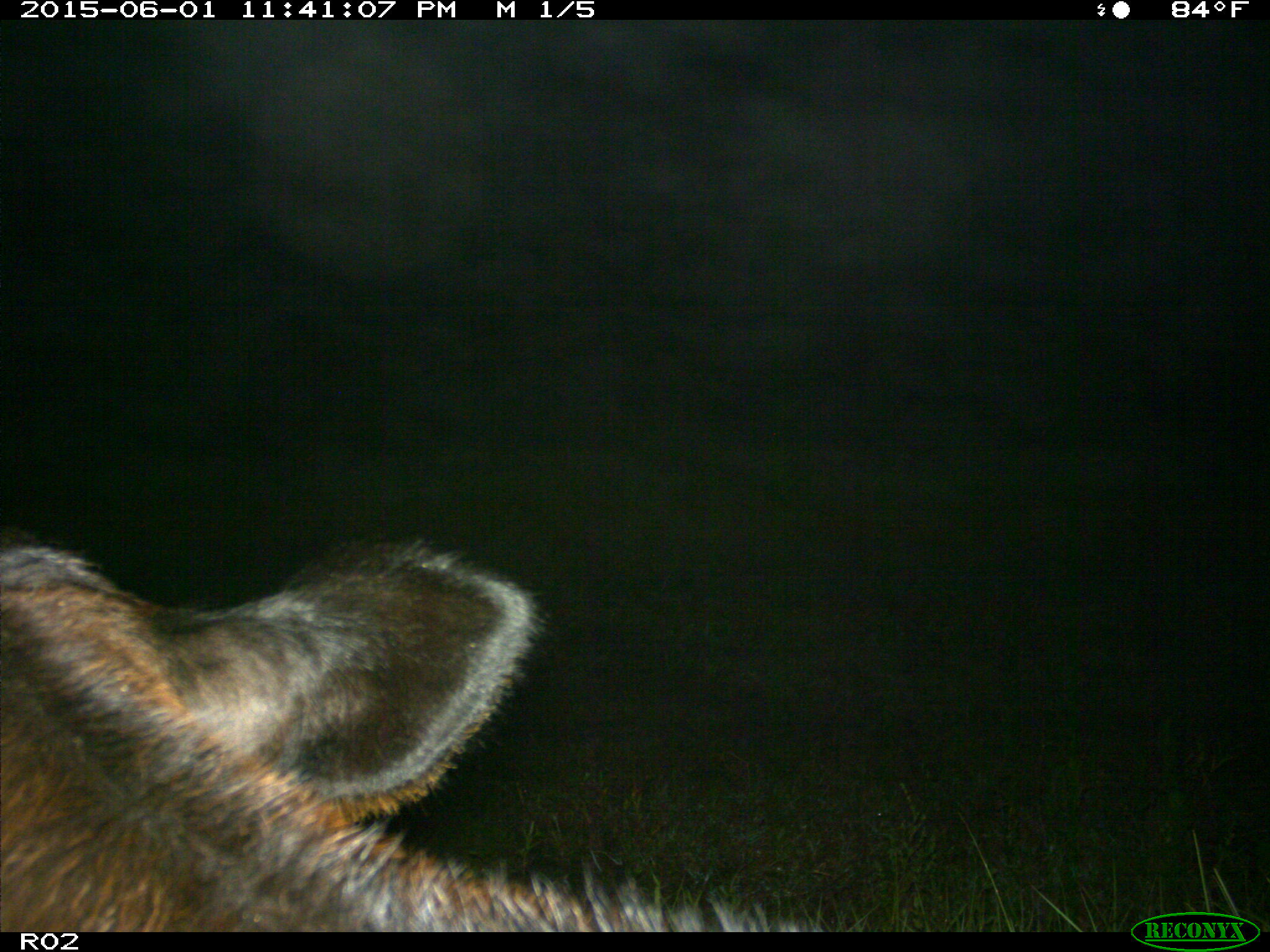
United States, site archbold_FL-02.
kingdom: Animalia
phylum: Chordata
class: Mammalia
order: Artiodactyla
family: Bovidae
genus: Bos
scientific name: Bos taurus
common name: domestic cow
Bos taurus (domestic cow).